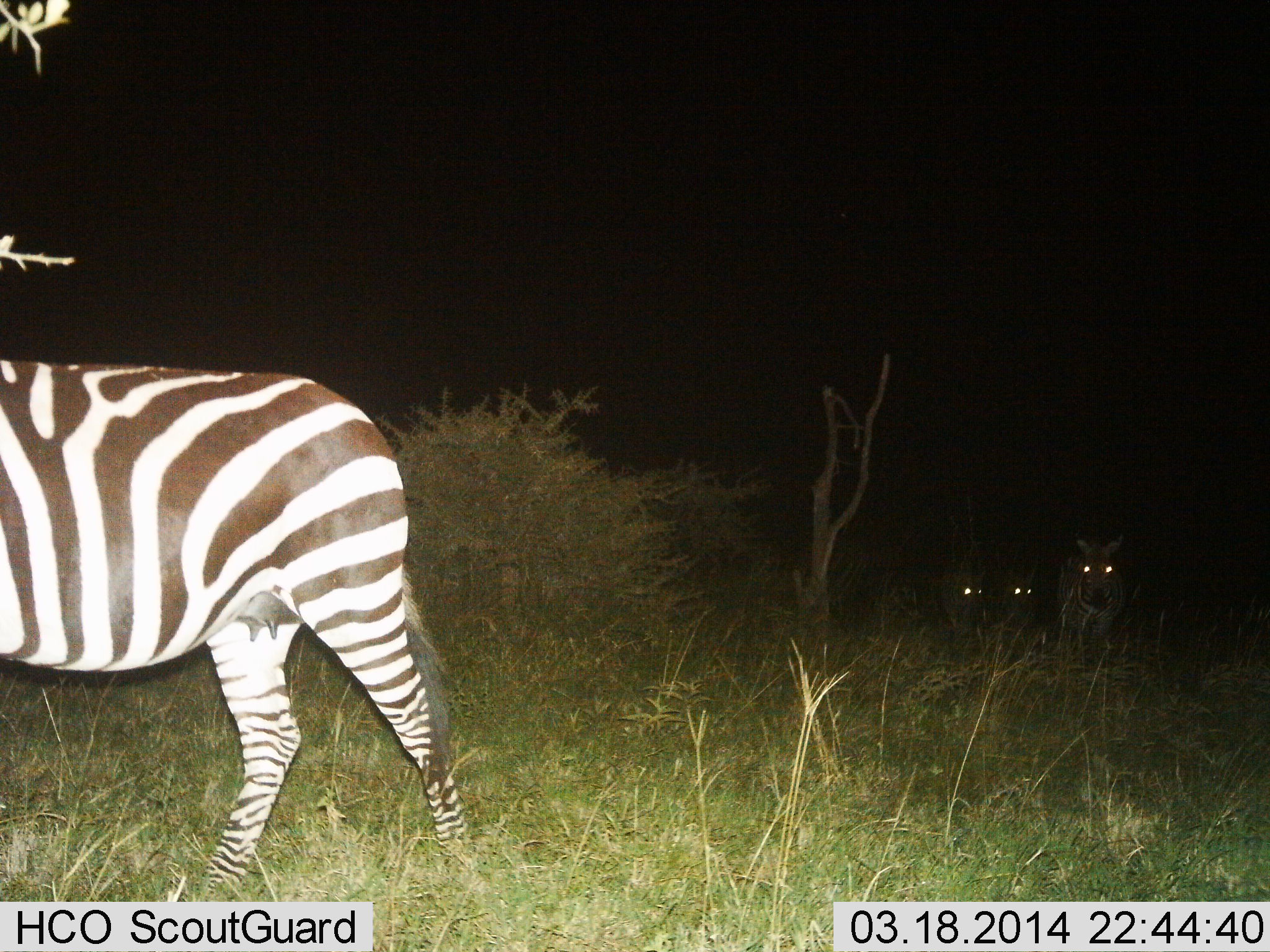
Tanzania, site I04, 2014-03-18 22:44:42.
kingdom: Animalia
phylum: Chordata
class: Mammalia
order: Perissodactyla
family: Equidae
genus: Equus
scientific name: Equus quagga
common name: plains zebra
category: zebra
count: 4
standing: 30%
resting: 0%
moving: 90%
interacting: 0%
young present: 0%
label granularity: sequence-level